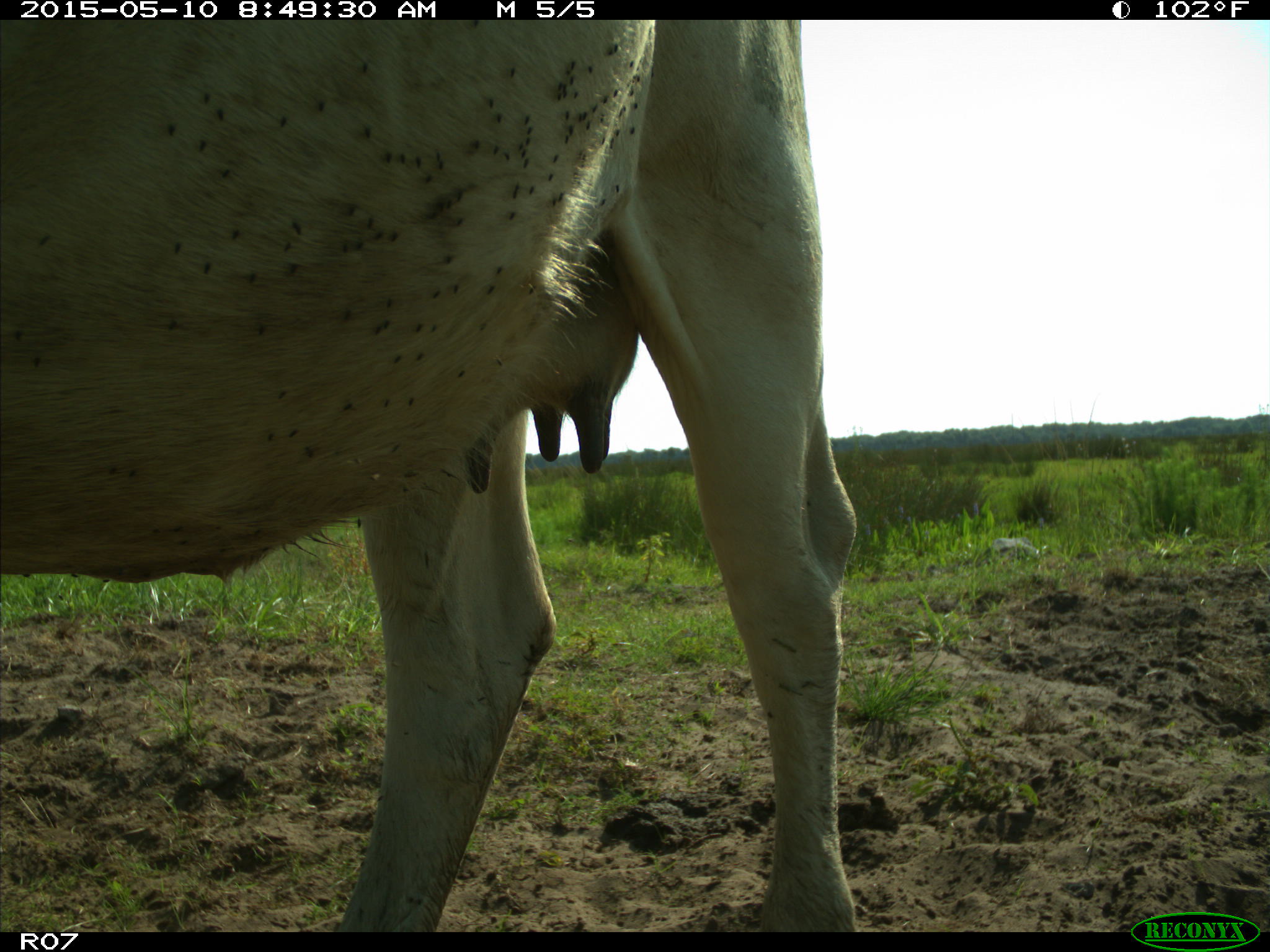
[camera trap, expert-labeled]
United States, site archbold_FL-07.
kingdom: Animalia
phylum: Chordata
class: Mammalia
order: Artiodactyla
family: Bovidae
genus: Bos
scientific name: Bos taurus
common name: domestic cow